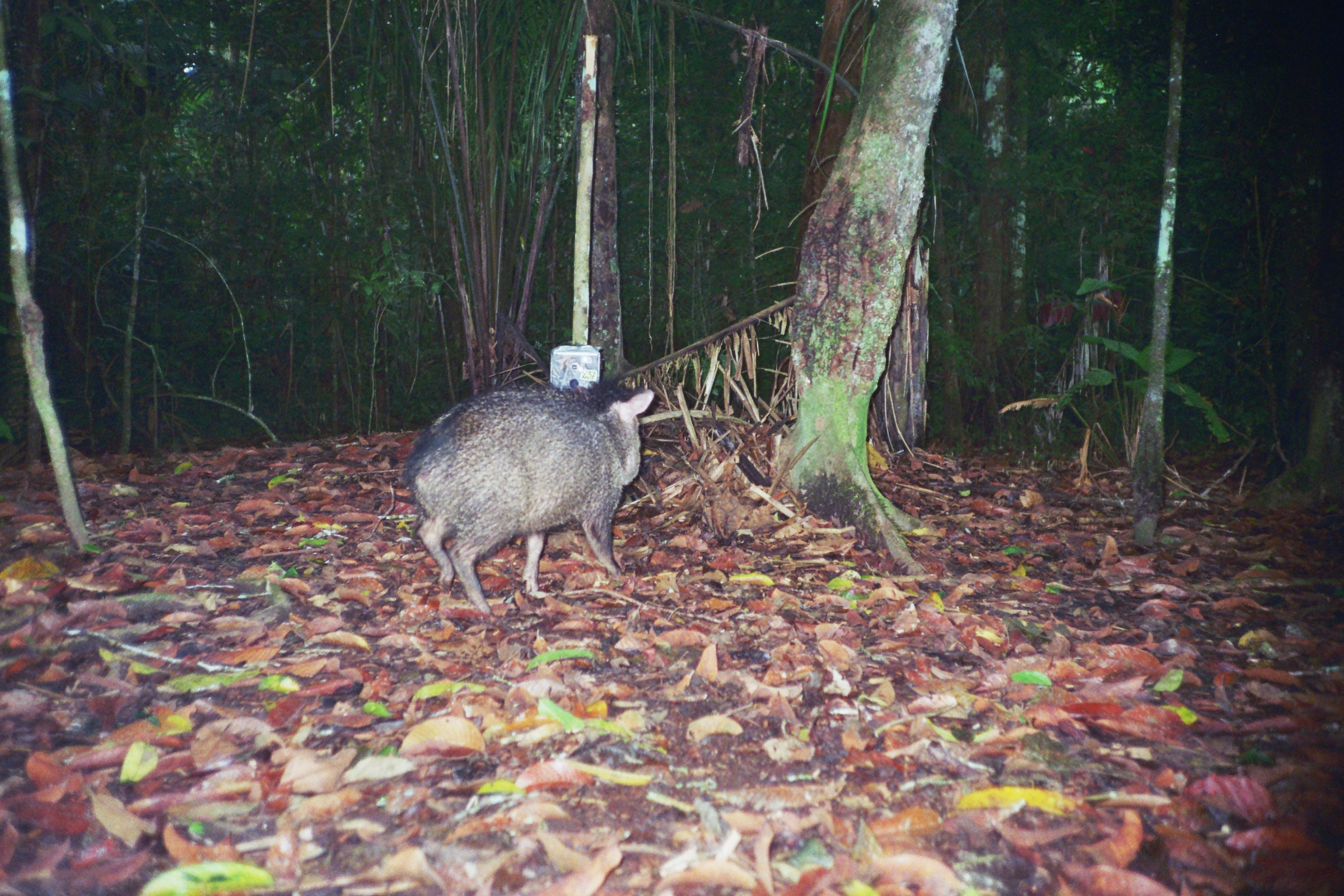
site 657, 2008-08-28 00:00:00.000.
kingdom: Animalia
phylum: Chordata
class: Mammalia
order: Artiodactyla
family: Tayassuidae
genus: Tayassu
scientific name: Tayassu pecari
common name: white-lipped peccary